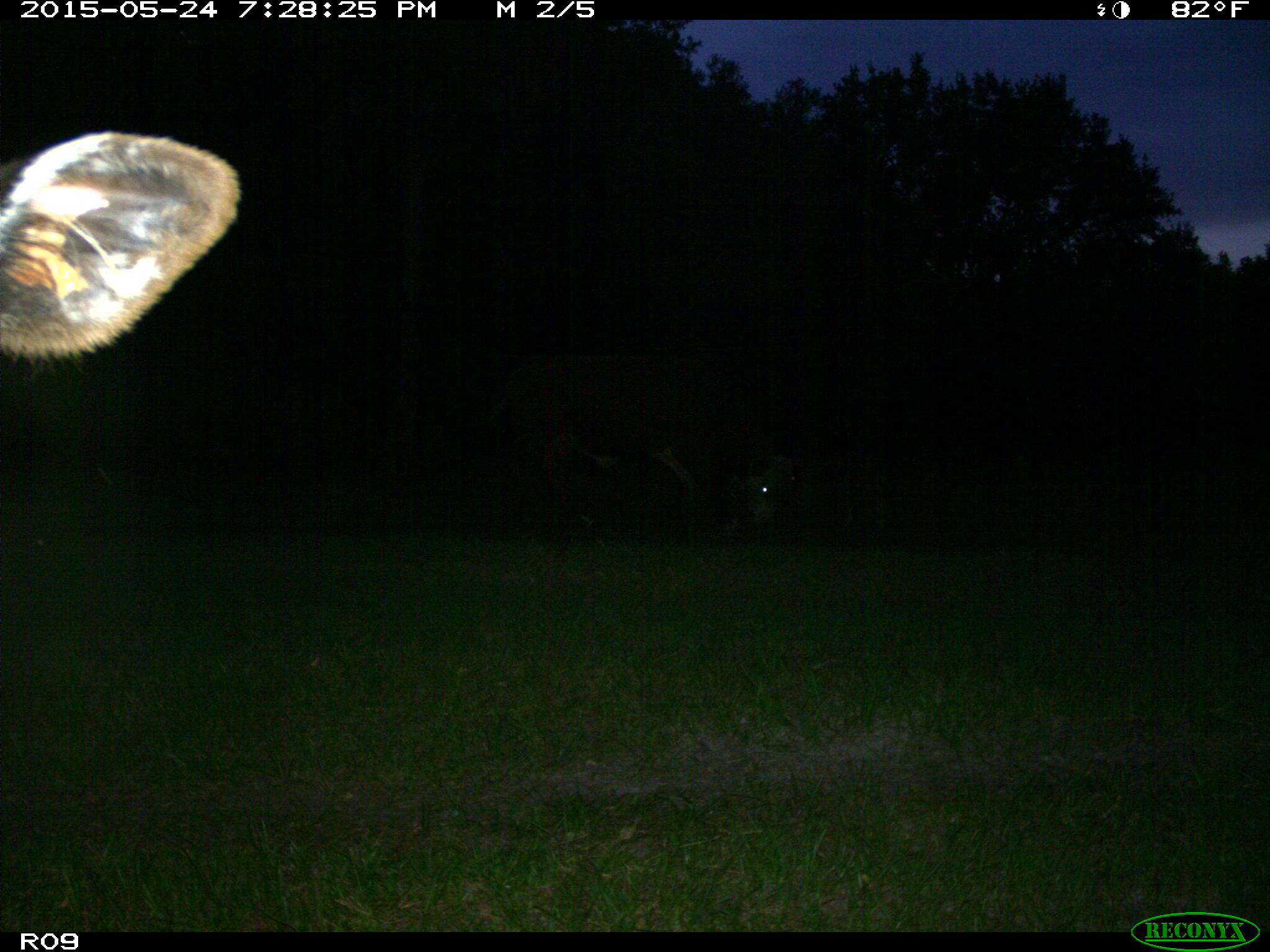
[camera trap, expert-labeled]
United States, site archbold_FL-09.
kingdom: Animalia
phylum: Chordata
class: Mammalia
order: Artiodactyla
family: Bovidae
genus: Bos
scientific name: Bos taurus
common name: domestic cow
Bos taurus (domestic cow).